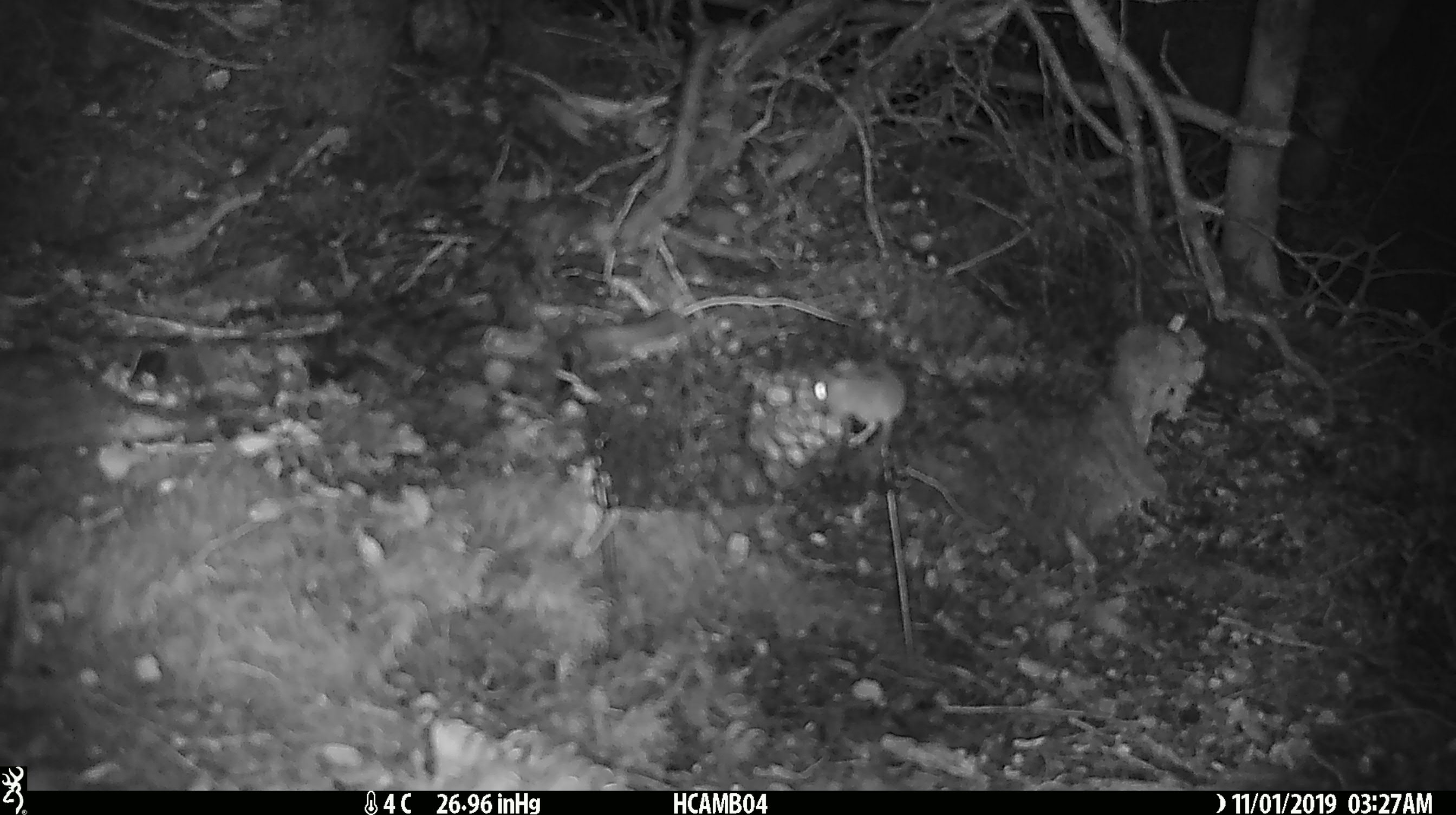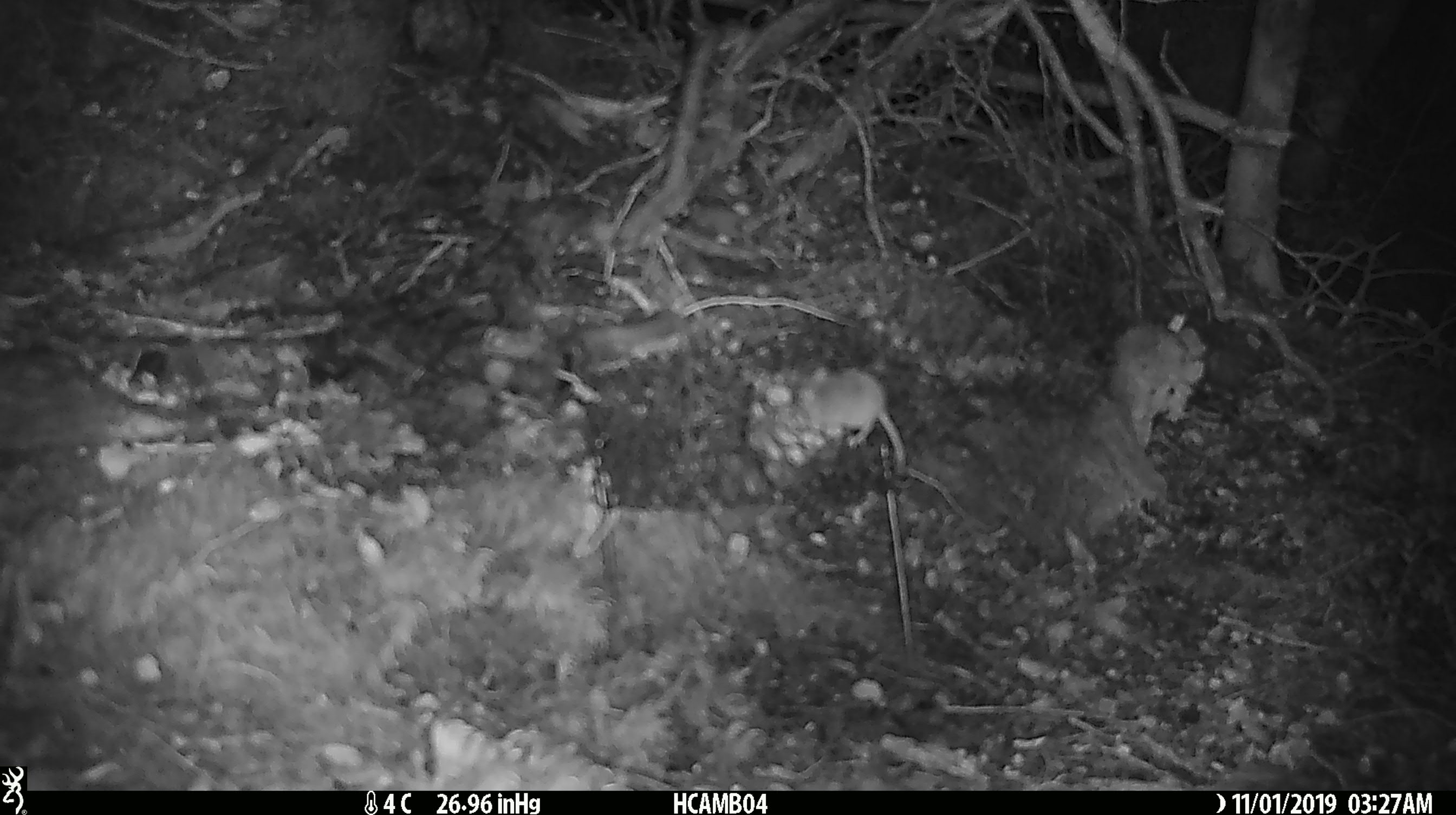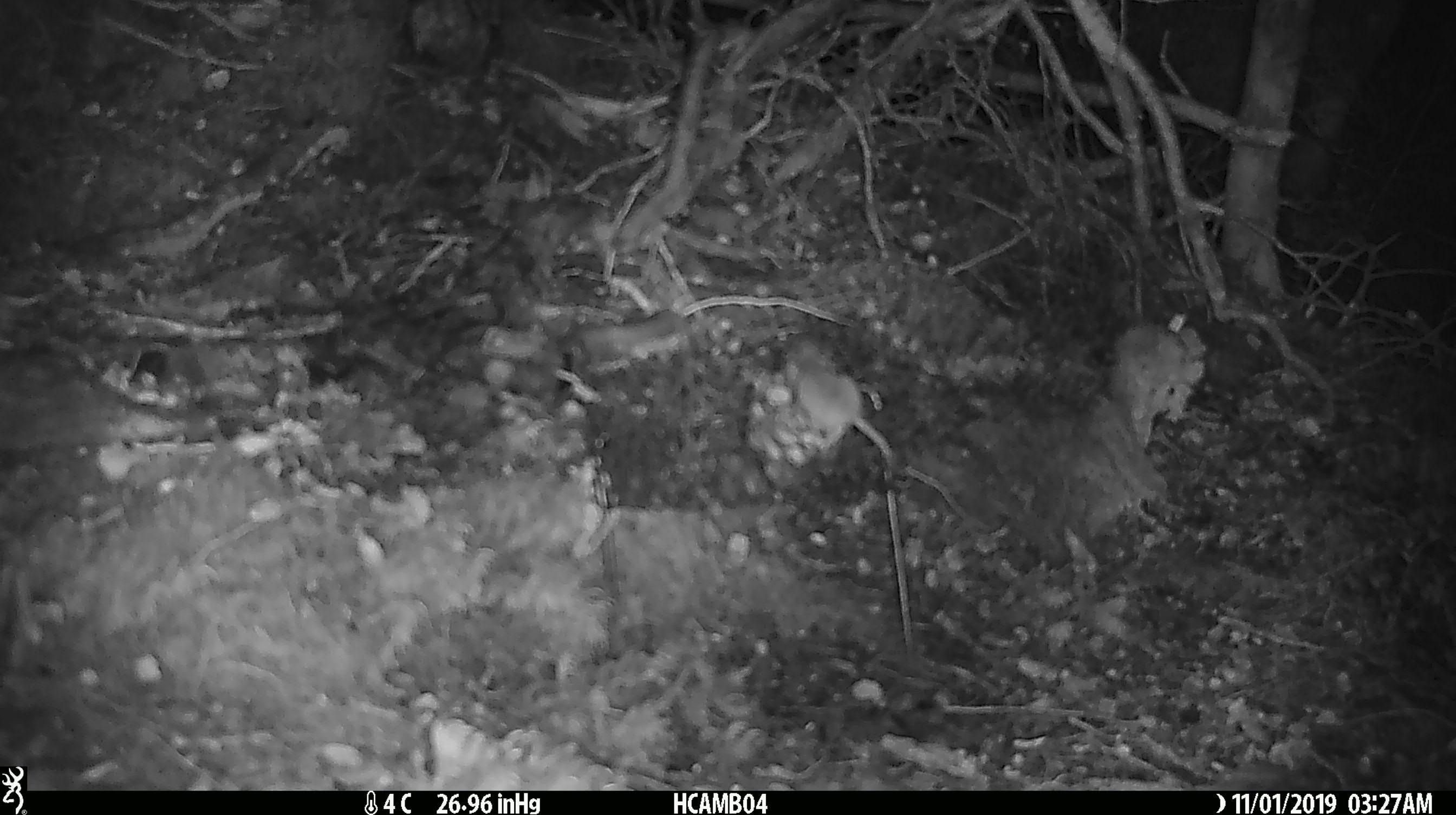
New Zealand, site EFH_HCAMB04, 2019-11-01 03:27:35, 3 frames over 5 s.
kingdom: Animalia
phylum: Chordata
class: Mammalia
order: Rodentia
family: Muridae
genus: Mus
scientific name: Mus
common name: mouse